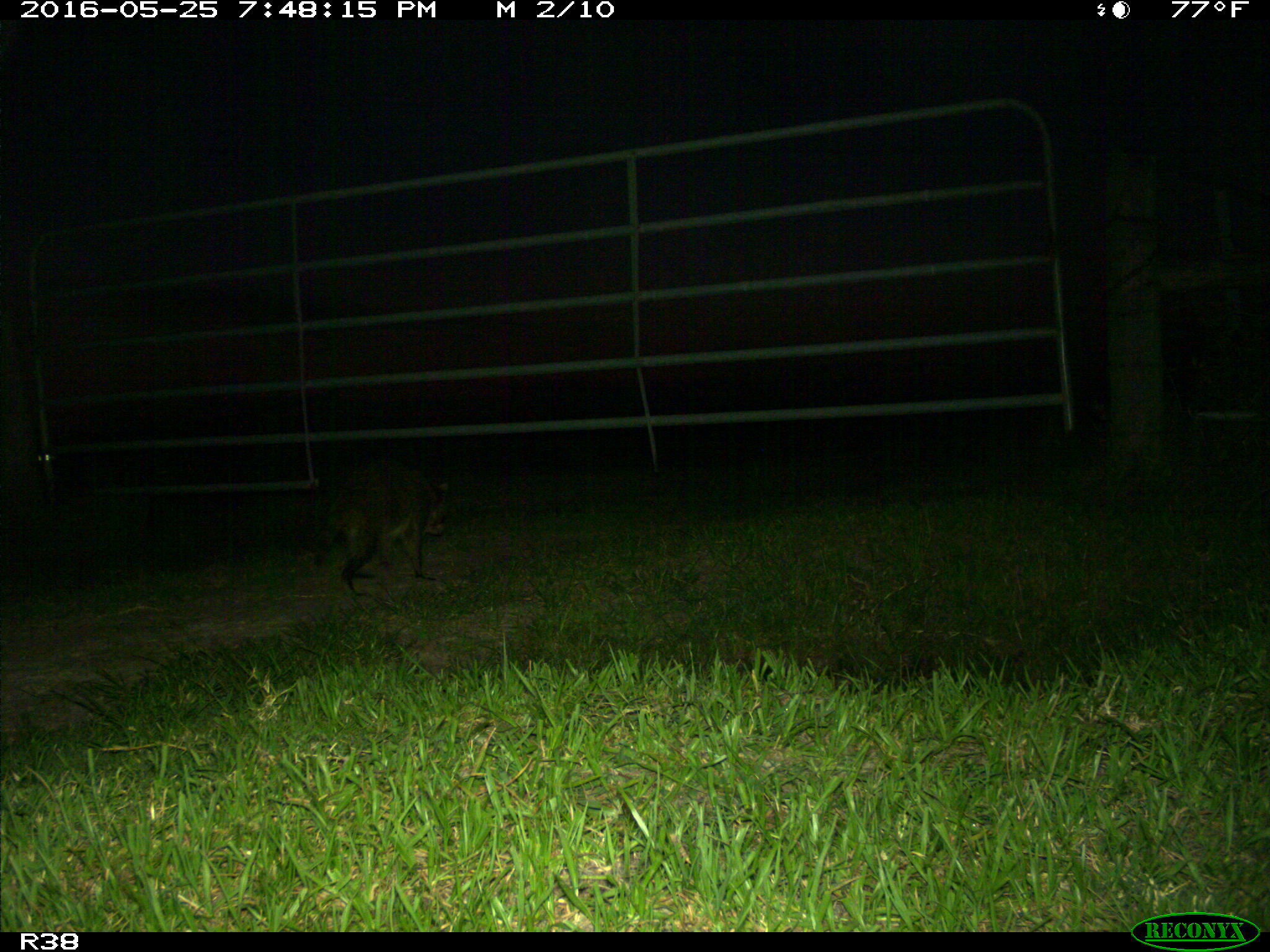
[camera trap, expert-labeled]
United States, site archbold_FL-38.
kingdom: Animalia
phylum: Chordata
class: Mammalia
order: Carnivora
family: Procyonidae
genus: Procyon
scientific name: Procyon lotor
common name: common raccoon